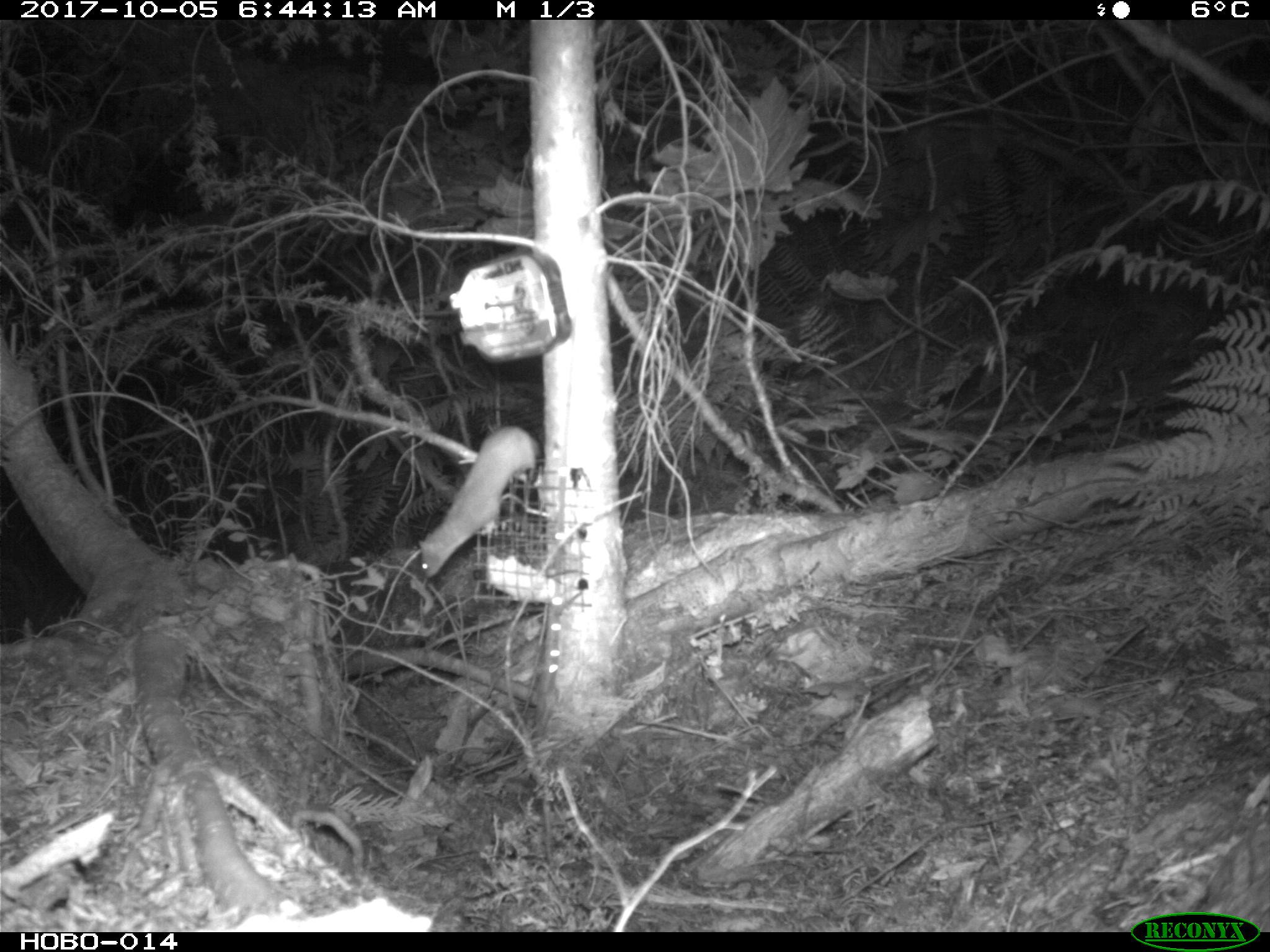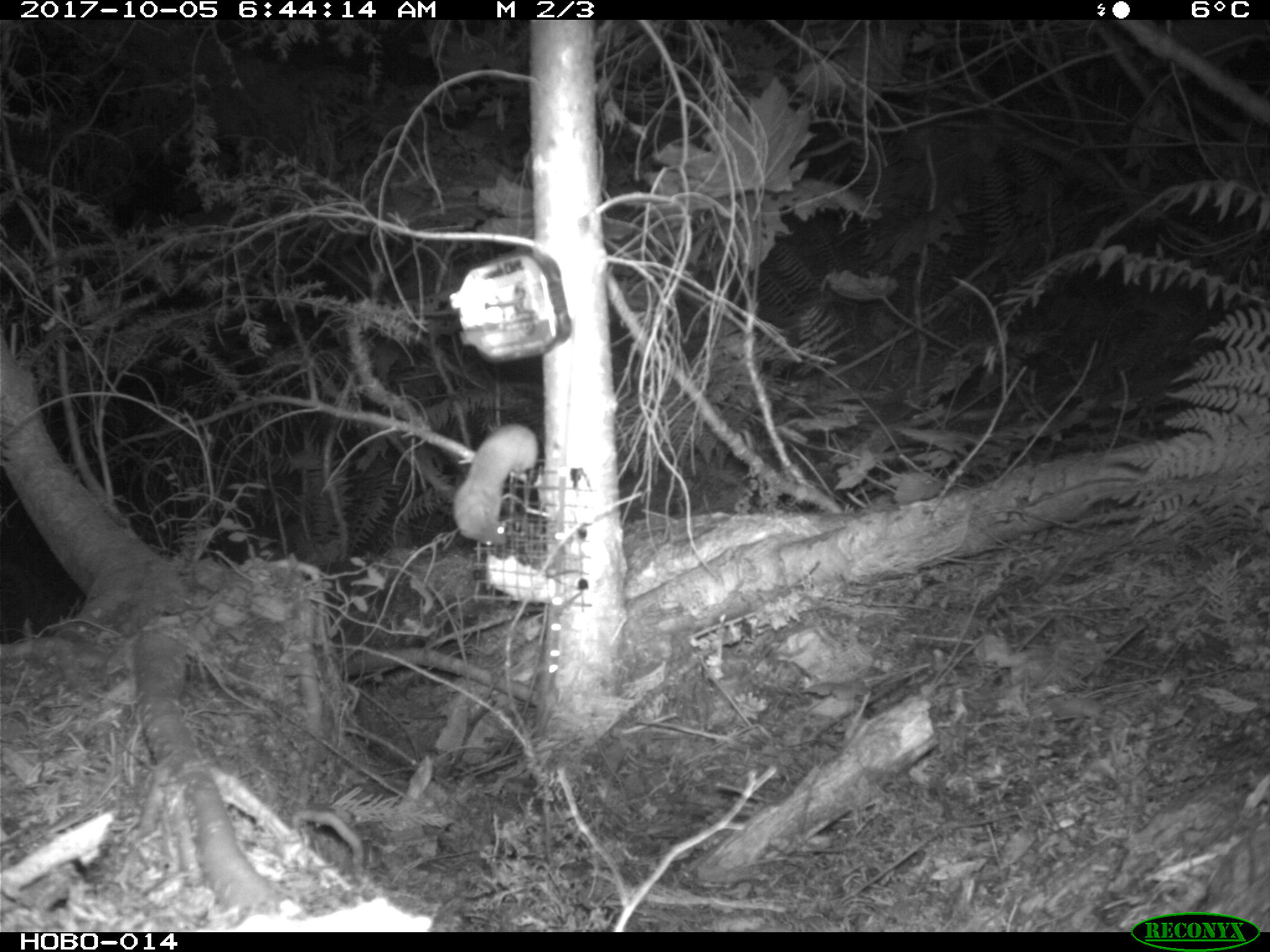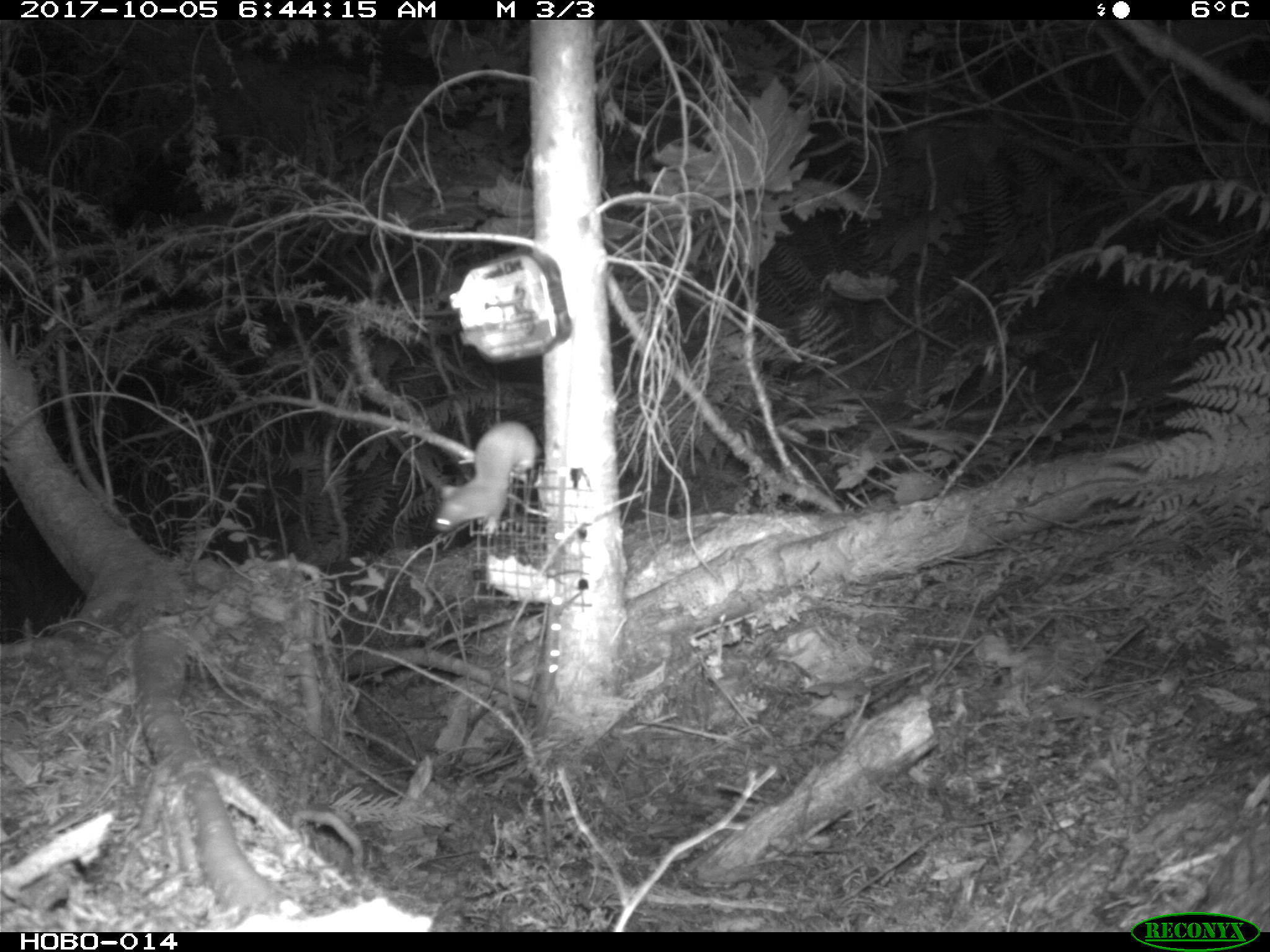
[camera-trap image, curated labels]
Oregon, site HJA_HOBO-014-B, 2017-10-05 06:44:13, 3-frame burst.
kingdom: Animalia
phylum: Chordata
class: Mammalia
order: Carnivora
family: Mustelidae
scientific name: Mustelidae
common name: weasel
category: weasel family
Weasel family (weasel) (Mustelidae).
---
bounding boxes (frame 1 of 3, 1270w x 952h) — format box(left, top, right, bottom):
weasel family: box(382, 409, 556, 586)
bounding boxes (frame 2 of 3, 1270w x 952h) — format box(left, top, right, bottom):
weasel family: box(407, 405, 563, 571)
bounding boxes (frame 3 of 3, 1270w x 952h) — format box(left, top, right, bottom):
weasel family: box(422, 413, 547, 552)